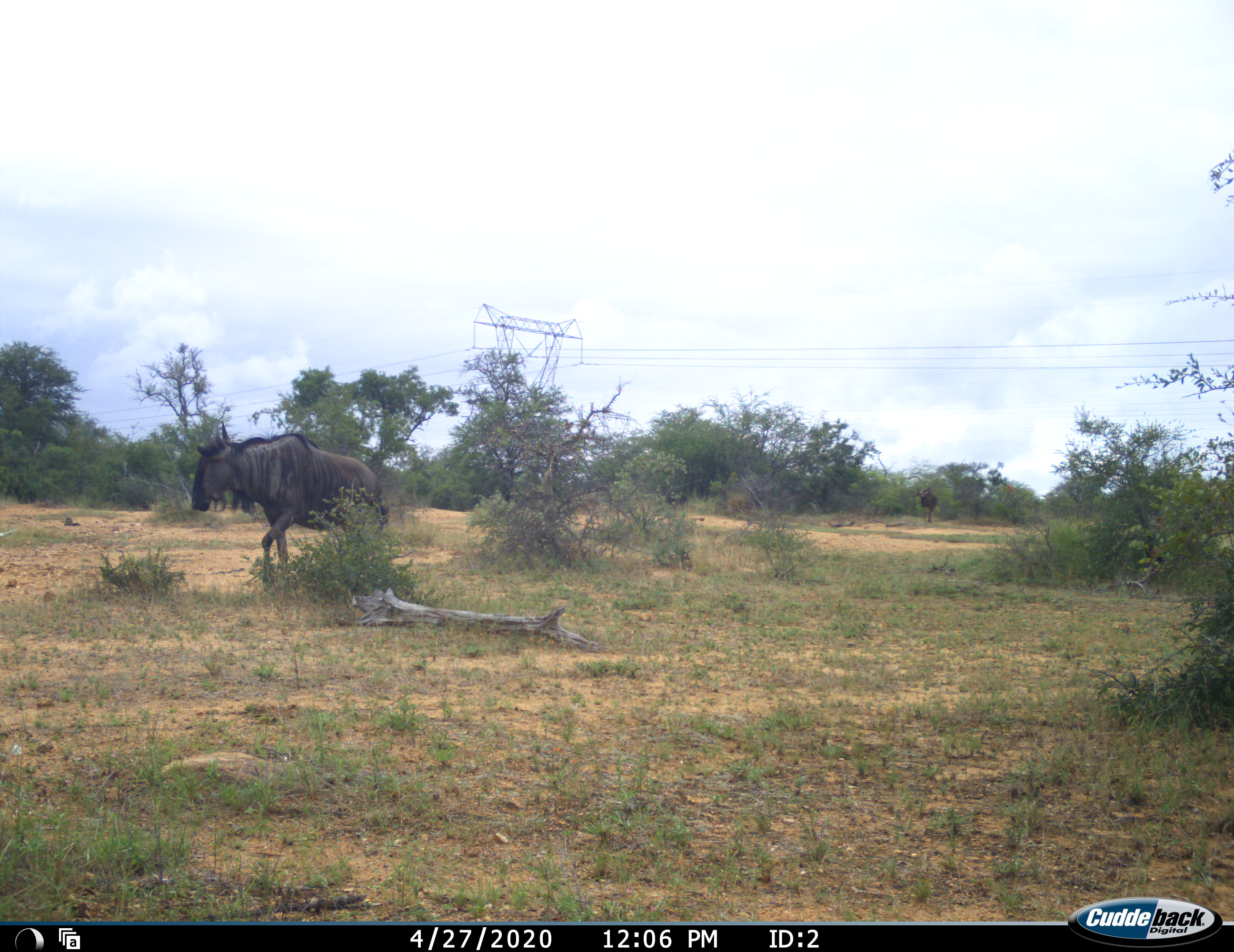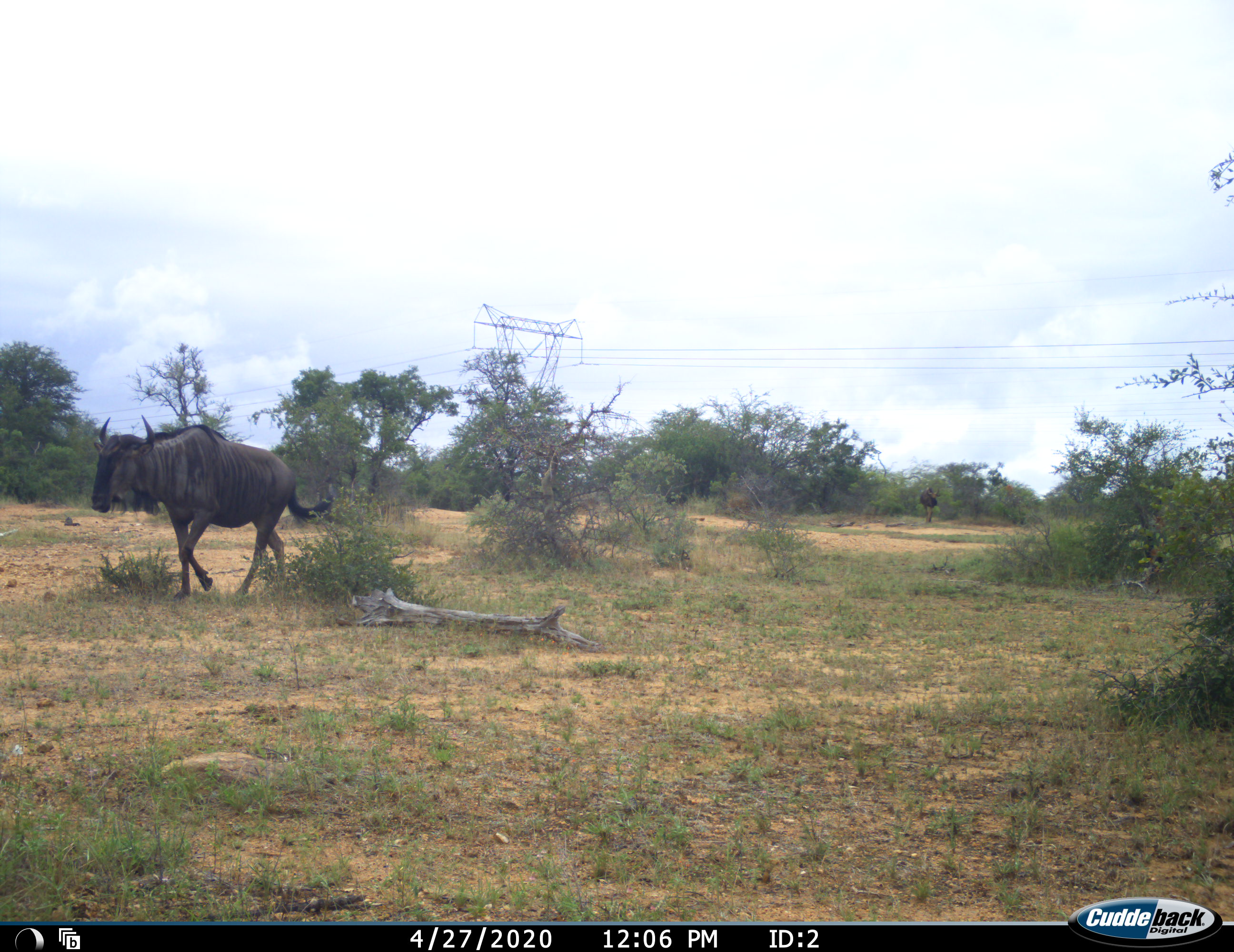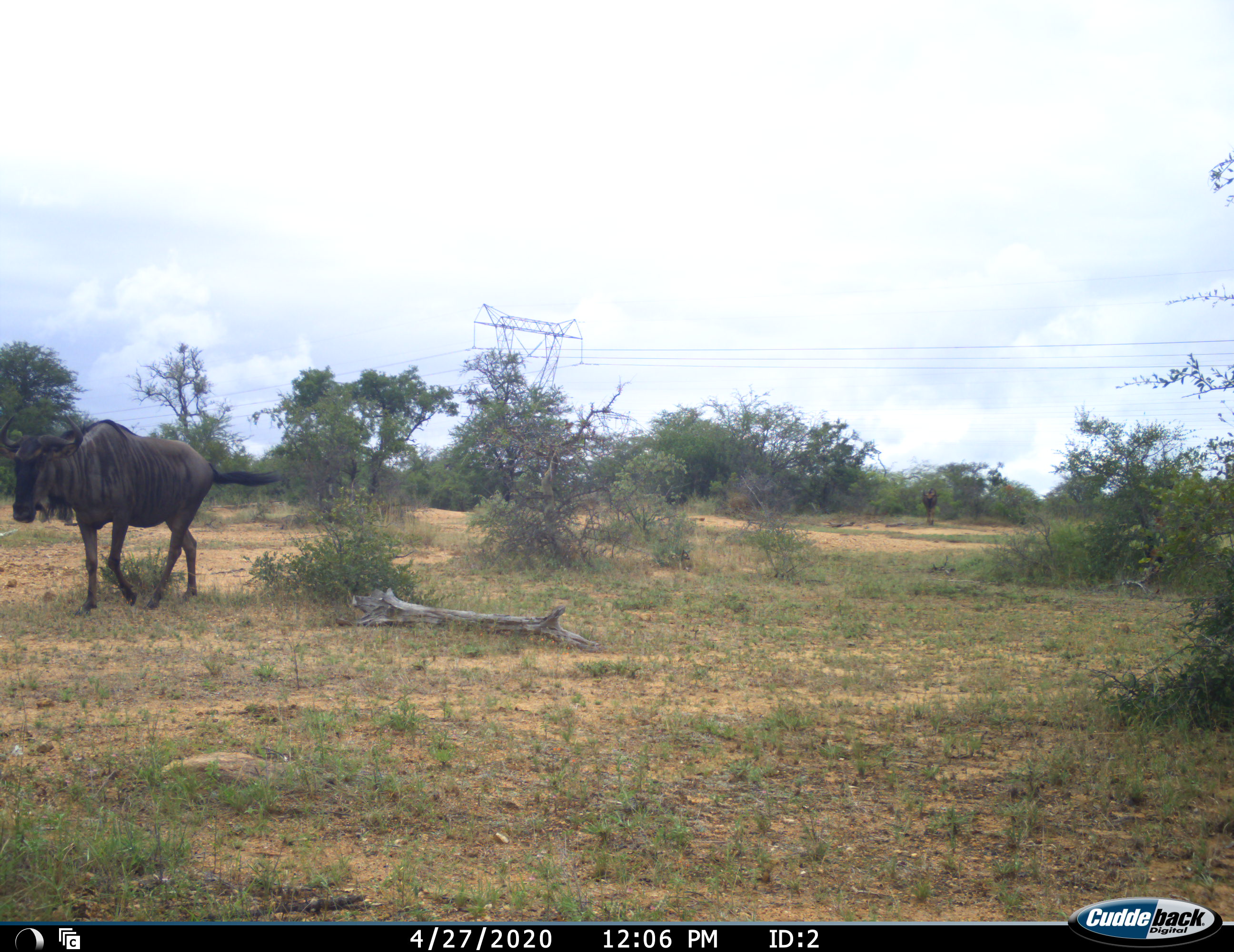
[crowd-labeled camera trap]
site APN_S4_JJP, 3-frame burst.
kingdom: Animalia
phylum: Chordata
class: Mammalia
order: Artiodactyla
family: Bovidae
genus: Connochaetes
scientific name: Connochaetes taurinus taurinus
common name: blue wildebeest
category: wildebeestblue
Wildebeestblue (blue wildebeest) (Connochaetes taurinus taurinus), count 2. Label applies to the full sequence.